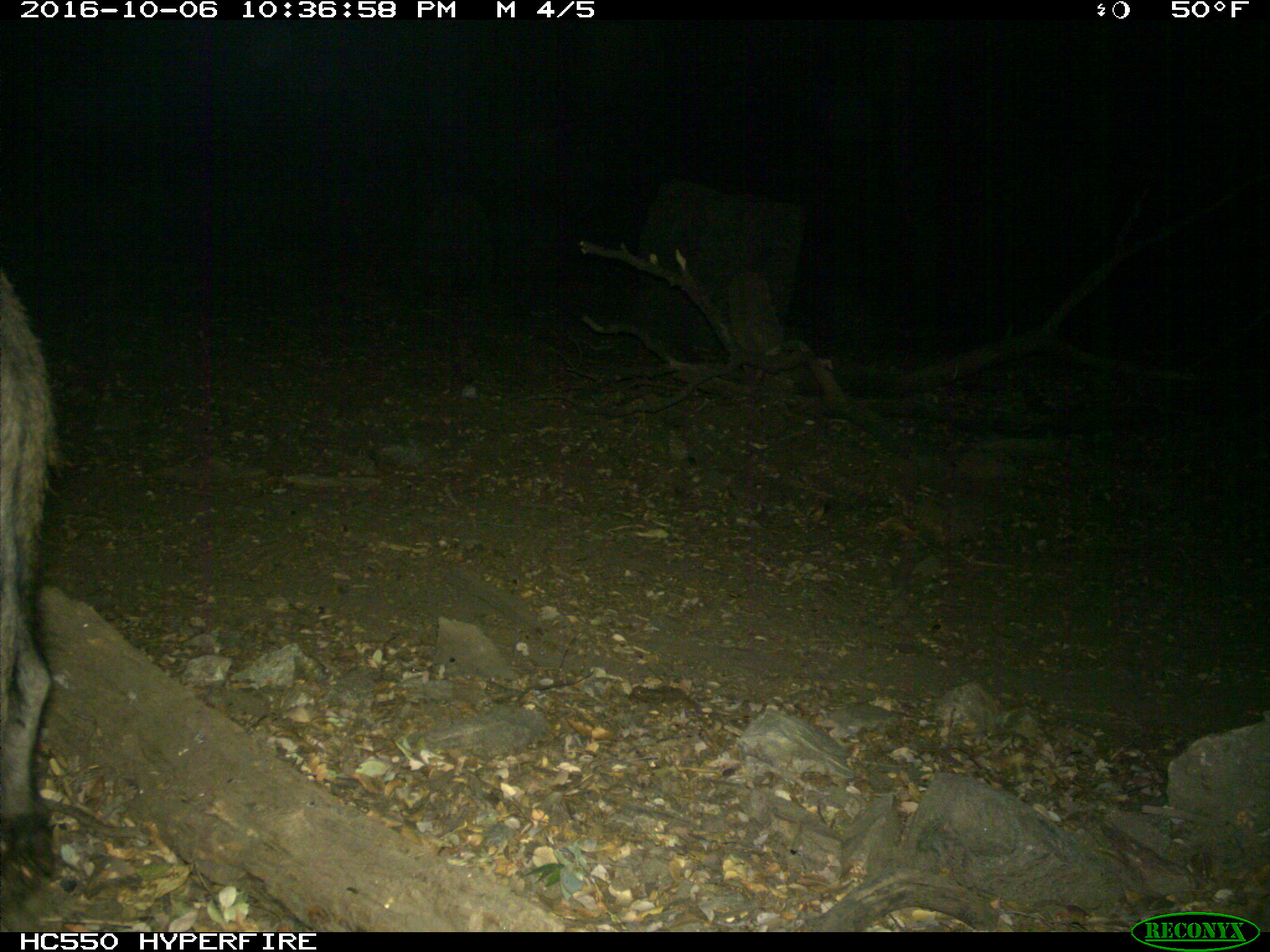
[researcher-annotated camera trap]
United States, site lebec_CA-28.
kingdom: Animalia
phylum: Chordata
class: Mammalia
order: Artiodactyla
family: Suidae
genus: Sus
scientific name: Sus scrofa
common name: wild boar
Sus scrofa (wild boar).